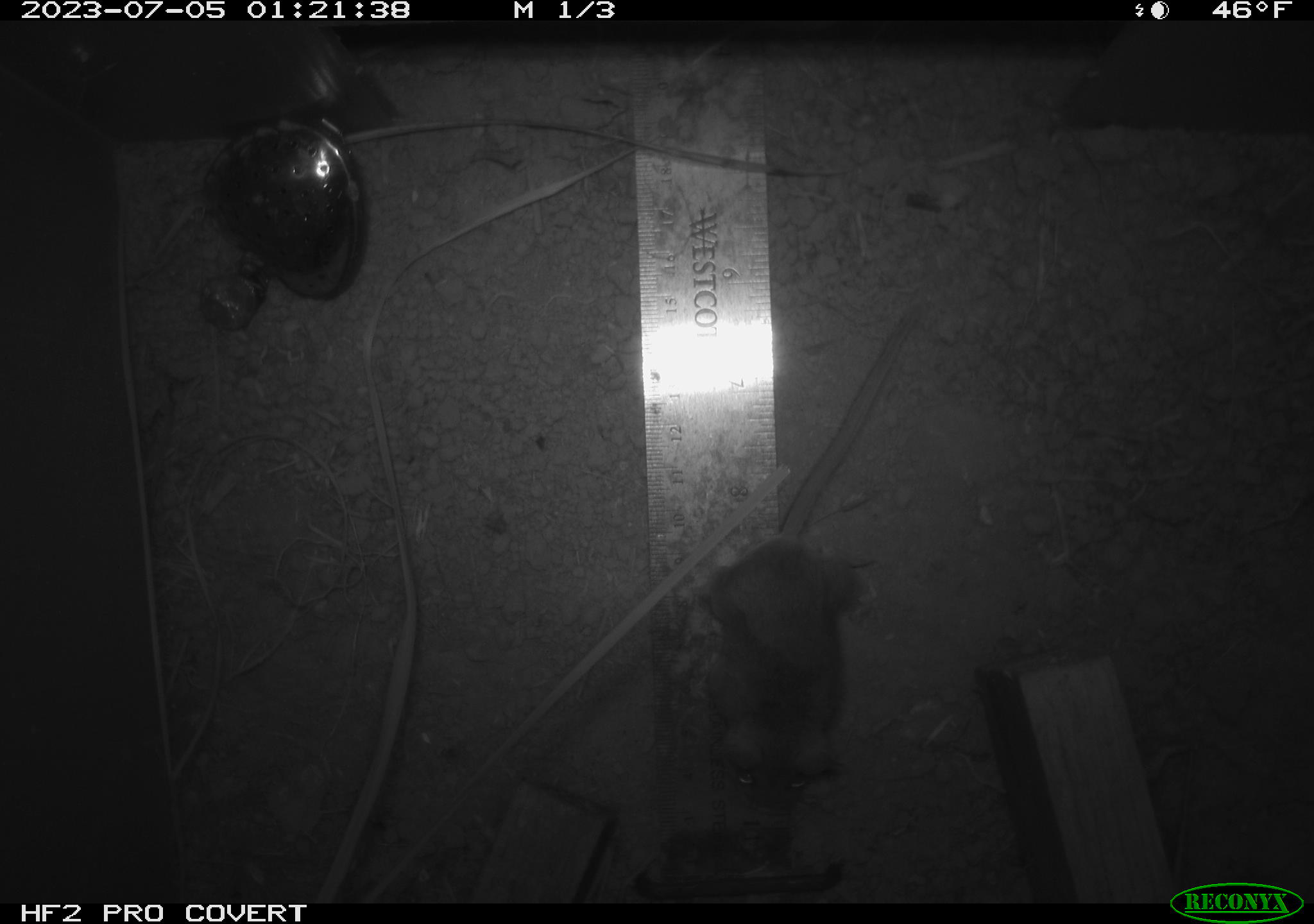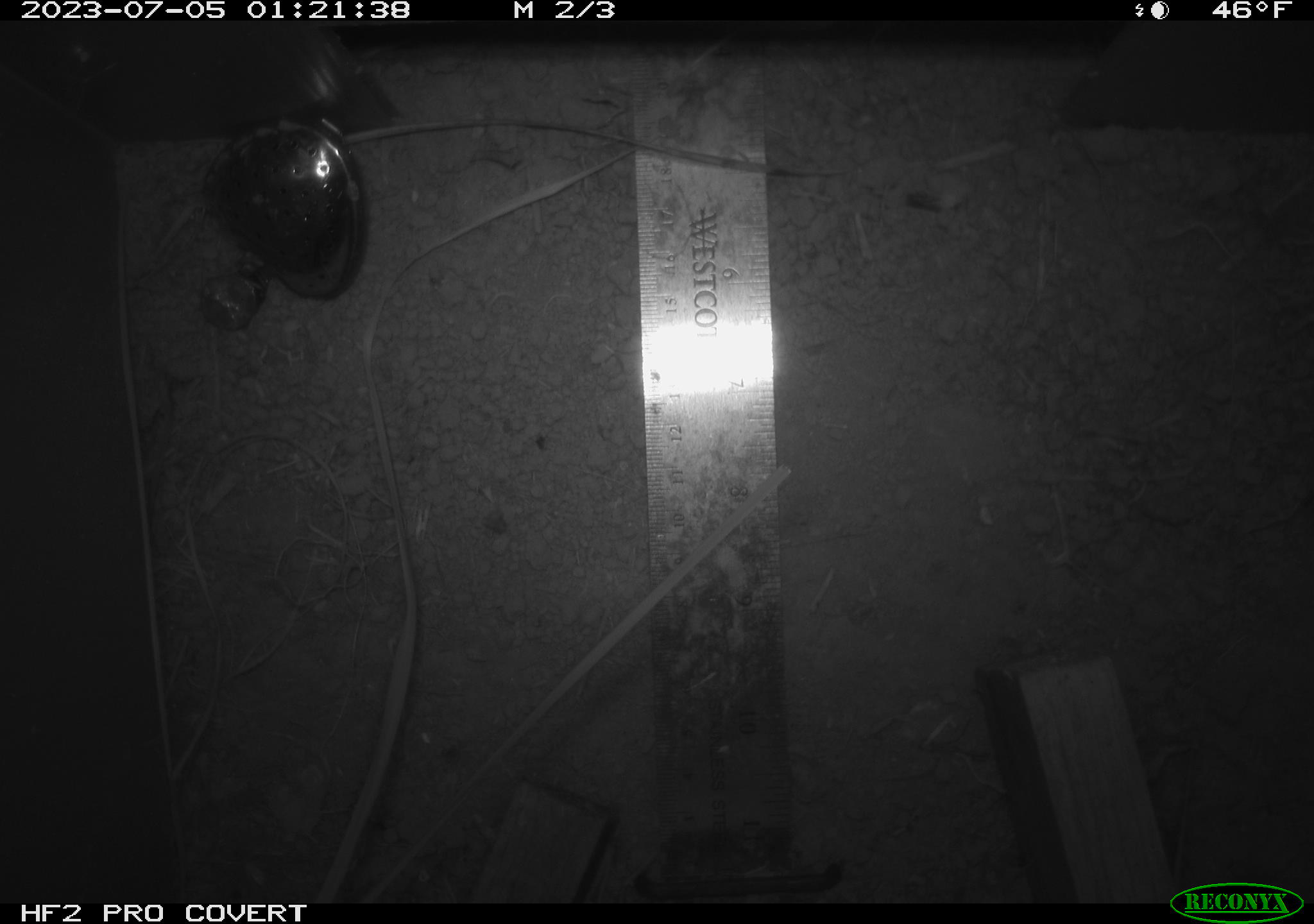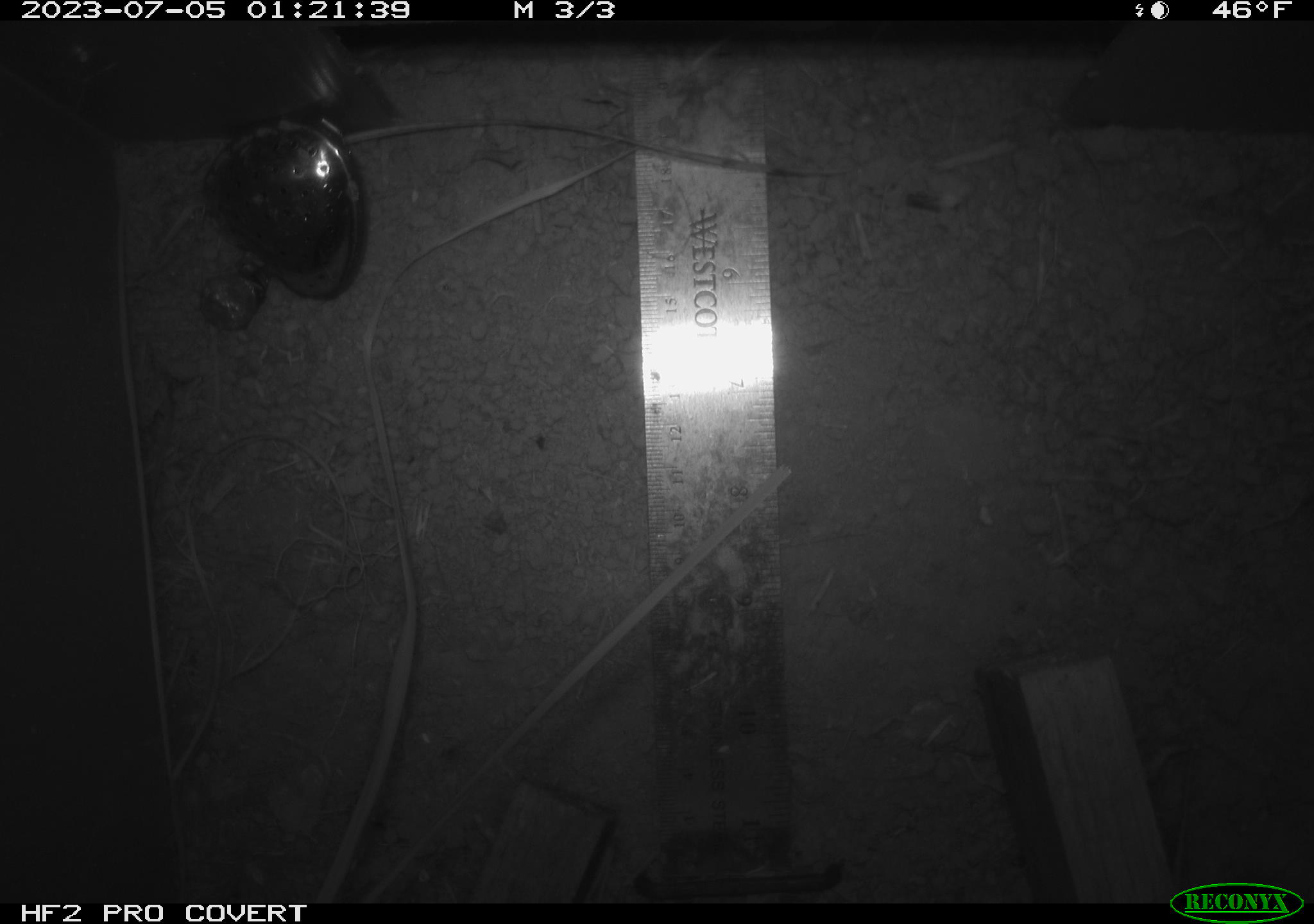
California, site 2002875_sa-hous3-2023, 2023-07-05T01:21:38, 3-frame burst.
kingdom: Animalia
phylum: Chordata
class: Mammalia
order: Rodentia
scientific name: Rodentia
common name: mouse species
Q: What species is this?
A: Mouse species (Rodentia).